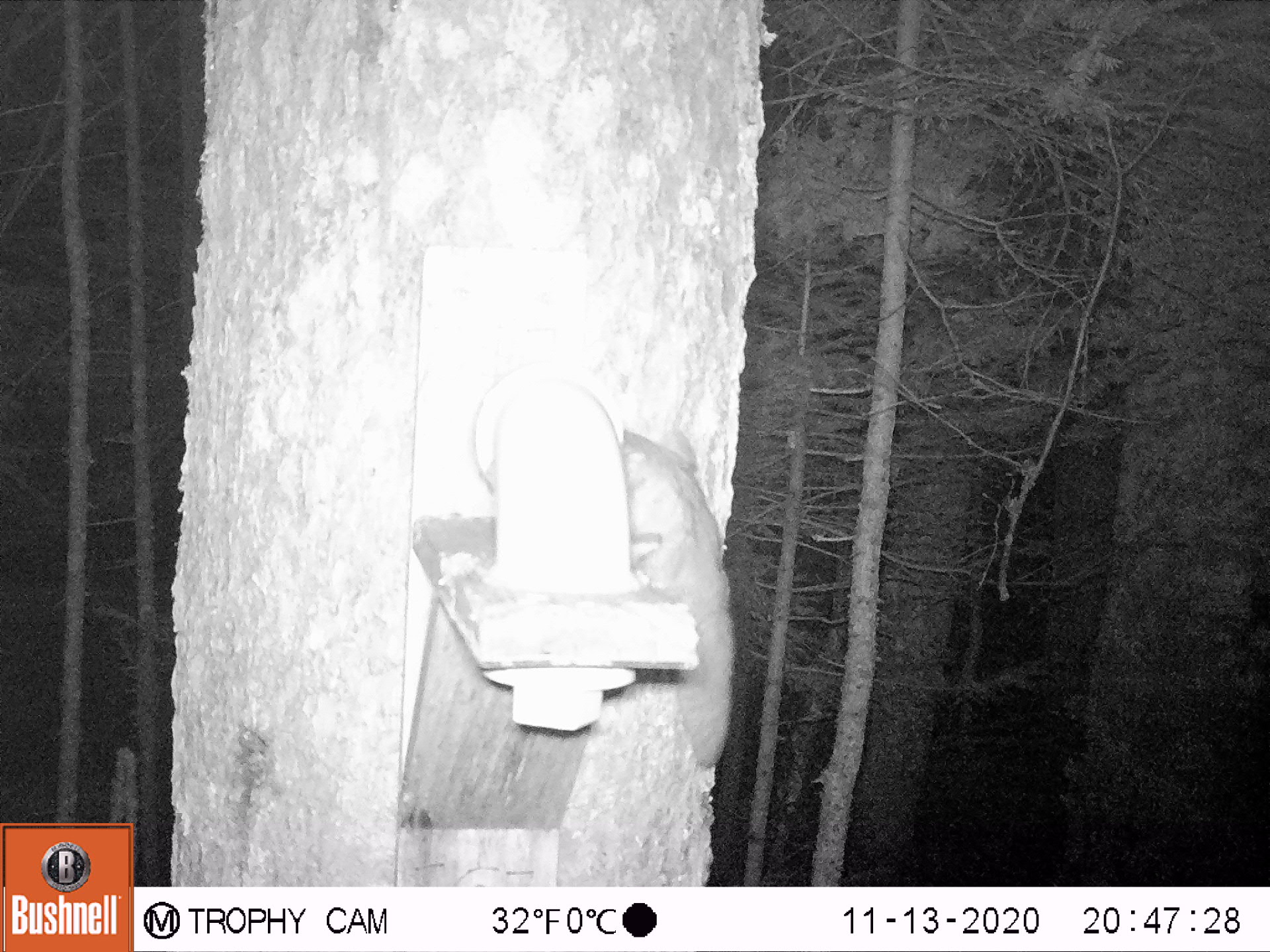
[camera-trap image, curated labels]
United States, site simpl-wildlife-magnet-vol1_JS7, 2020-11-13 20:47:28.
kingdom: Animalia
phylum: Chordata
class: Mammalia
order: Rodentia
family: Sciuridae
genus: Glaucomys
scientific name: Glaucomys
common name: flying squirrel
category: flying squirrel sp.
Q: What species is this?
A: Flying squirrel sp. (flying squirrel) (Glaucomys).